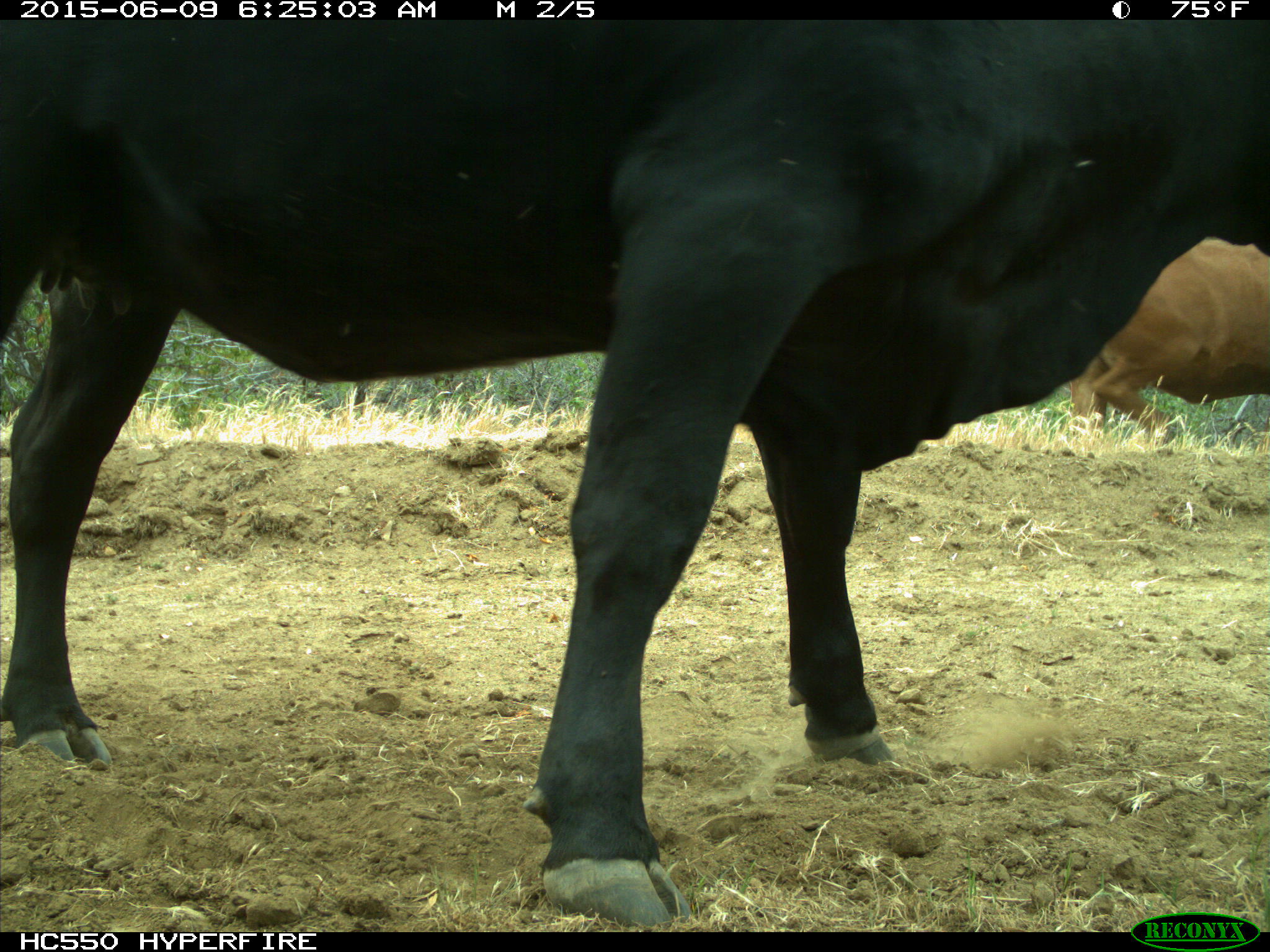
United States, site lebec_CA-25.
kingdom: Animalia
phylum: Chordata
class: Mammalia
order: Artiodactyla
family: Bovidae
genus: Bos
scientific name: Bos taurus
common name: domestic cow